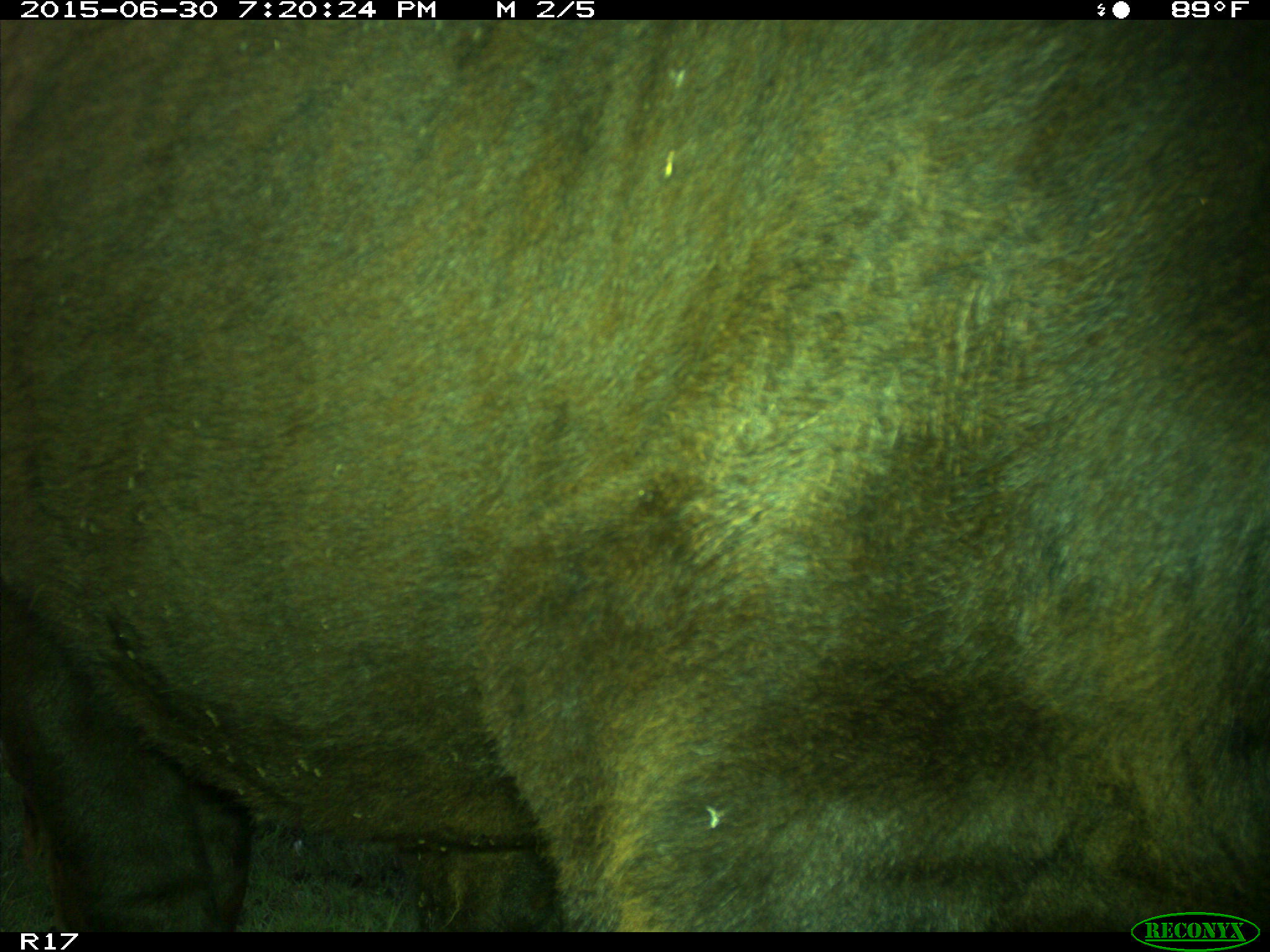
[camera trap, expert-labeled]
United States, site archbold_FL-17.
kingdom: Animalia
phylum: Chordata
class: Mammalia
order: Artiodactyla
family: Bovidae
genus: Bos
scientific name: Bos taurus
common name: domestic cow